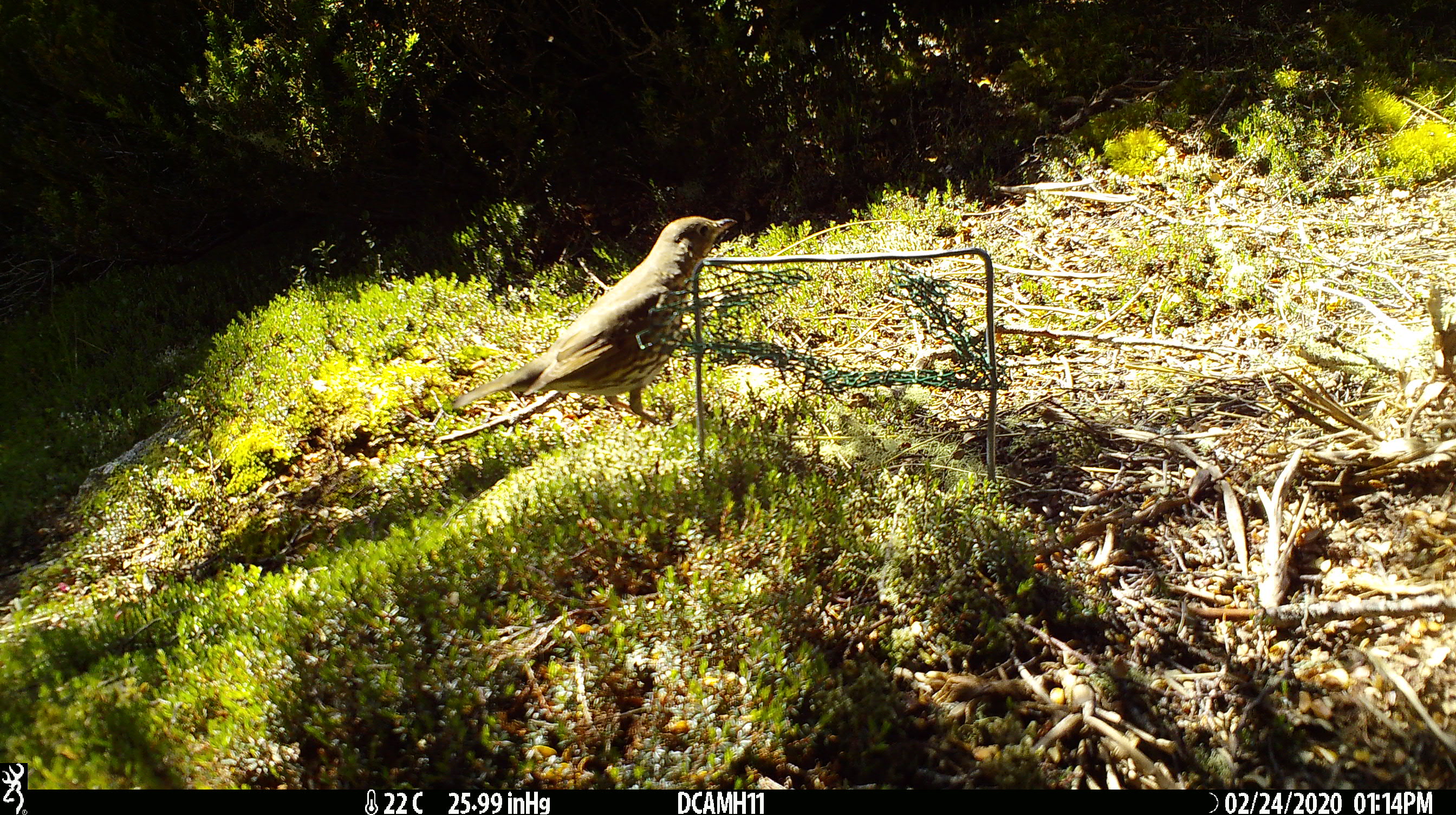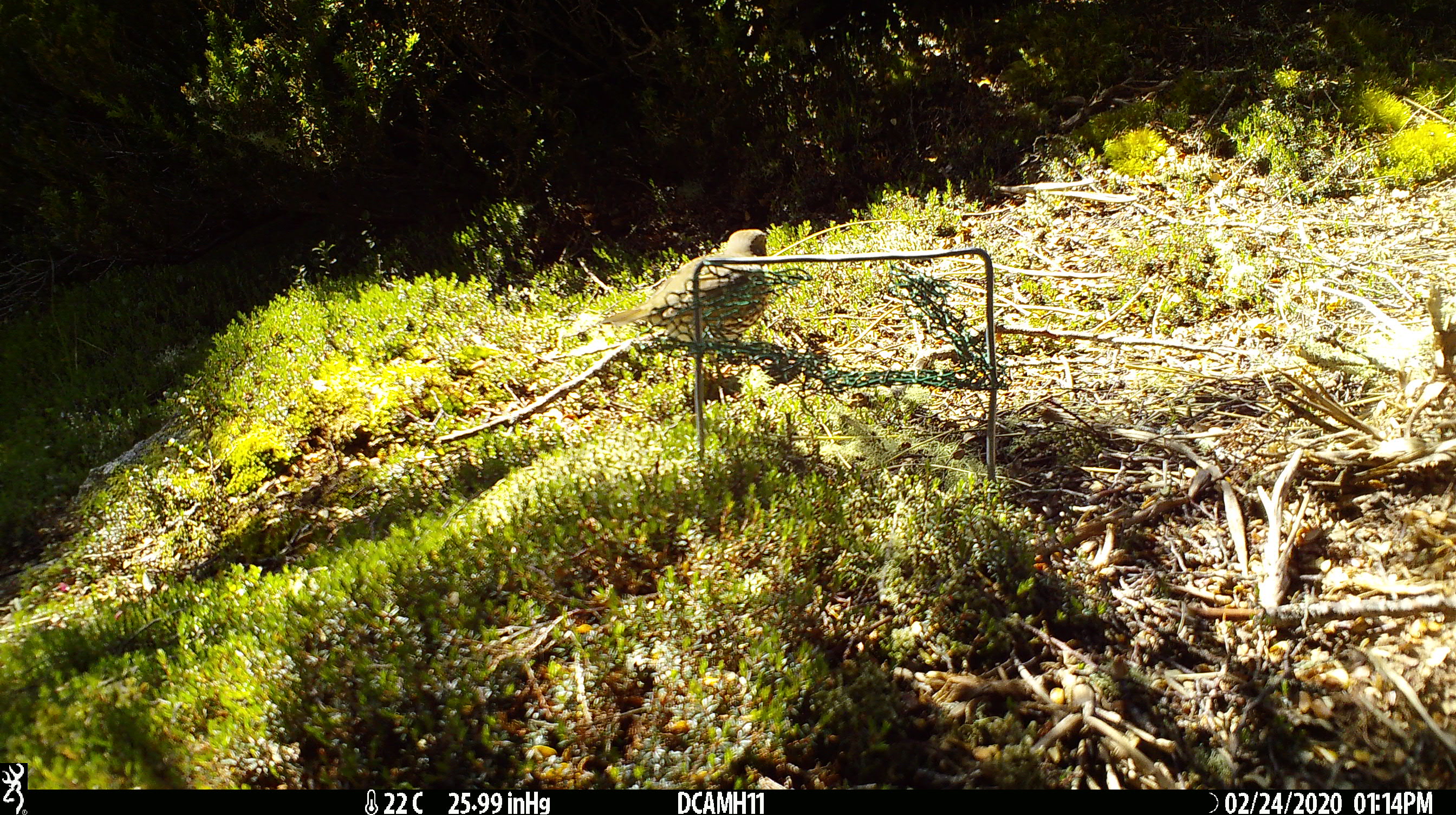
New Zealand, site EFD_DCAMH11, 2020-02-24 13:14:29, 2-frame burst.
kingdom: Animalia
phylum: Chordata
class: Aves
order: Passeriformes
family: Turdidae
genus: Turdus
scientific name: Turdus philomelos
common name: song thrush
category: thrush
Thrush (song thrush) (Turdus philomelos).